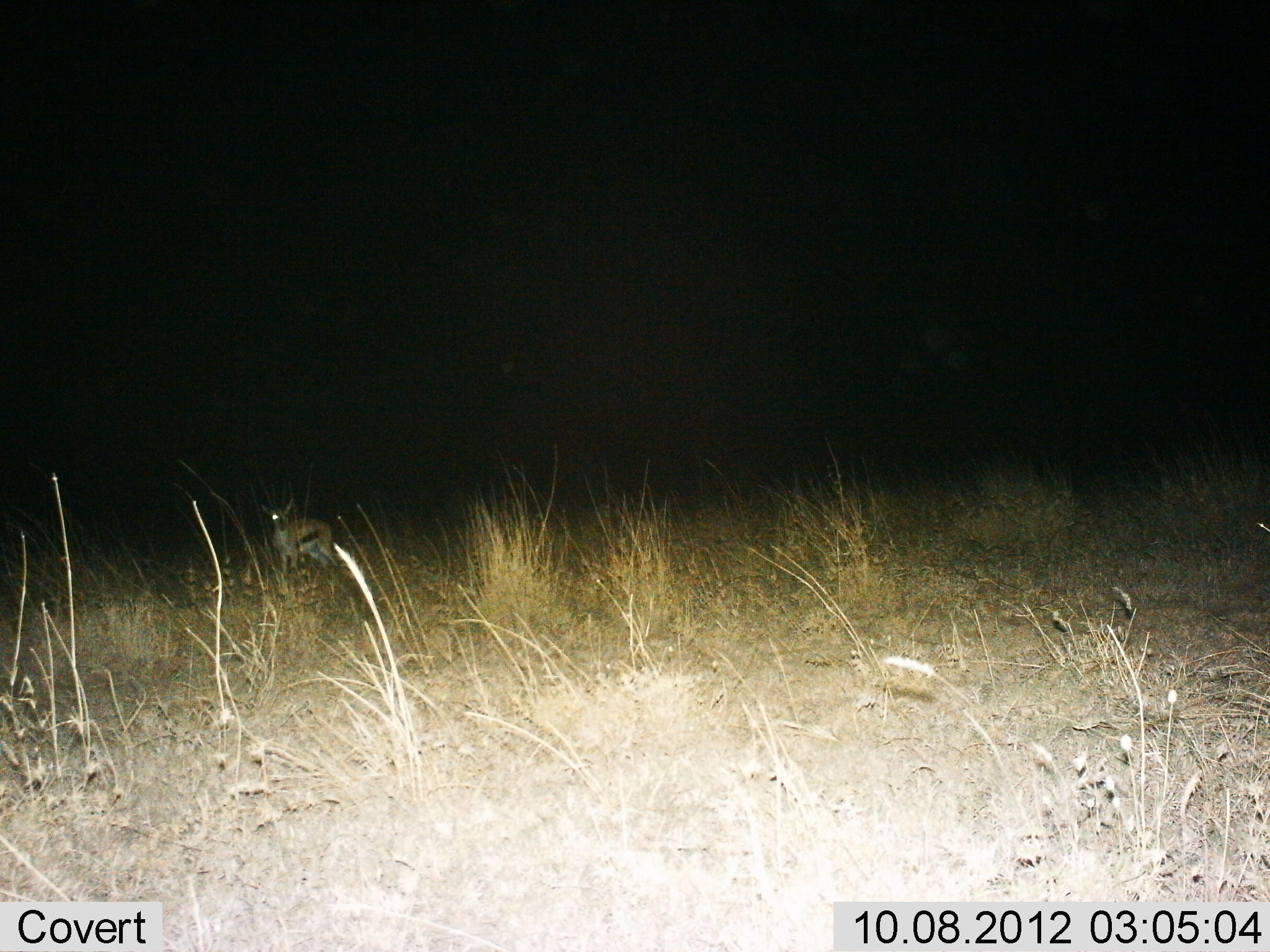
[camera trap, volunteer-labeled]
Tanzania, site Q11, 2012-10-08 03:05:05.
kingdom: Animalia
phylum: Chordata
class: Mammalia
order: Artiodactyla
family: Bovidae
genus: Eudorcas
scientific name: Eudorcas thomsonii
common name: thomson's gazelle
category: gazellethomsons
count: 1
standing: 100%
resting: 0%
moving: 0%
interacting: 0%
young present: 10%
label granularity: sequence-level